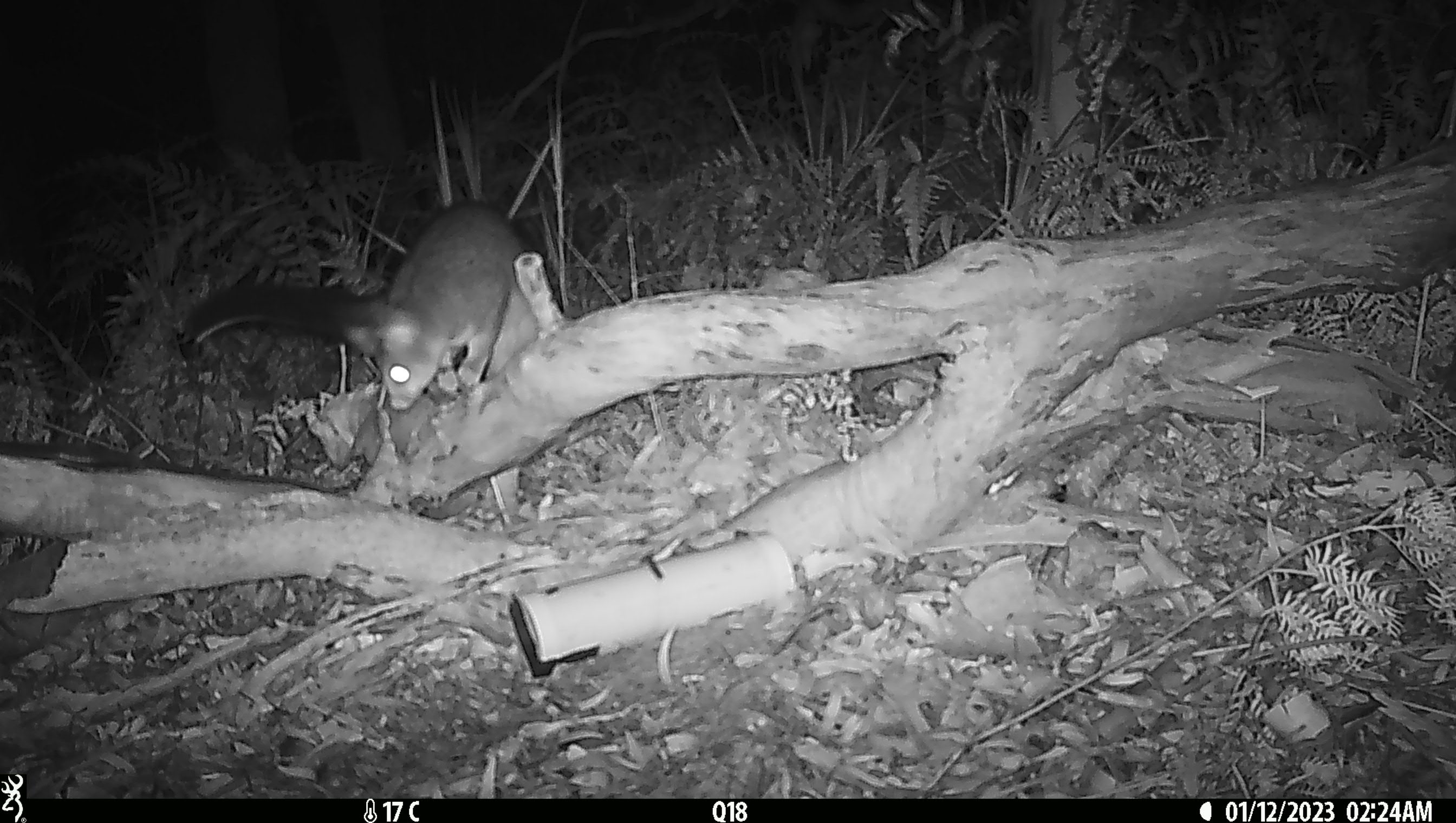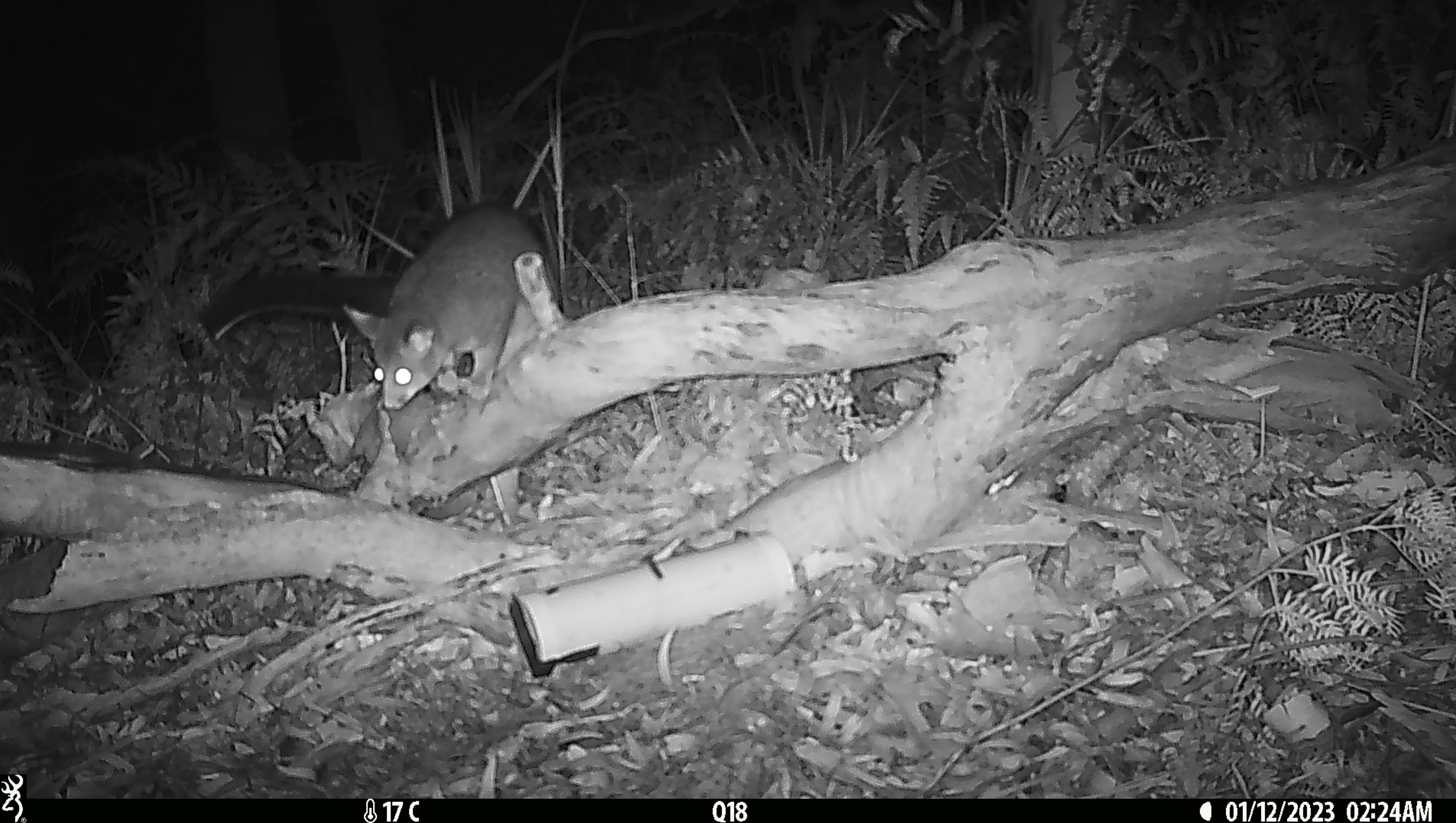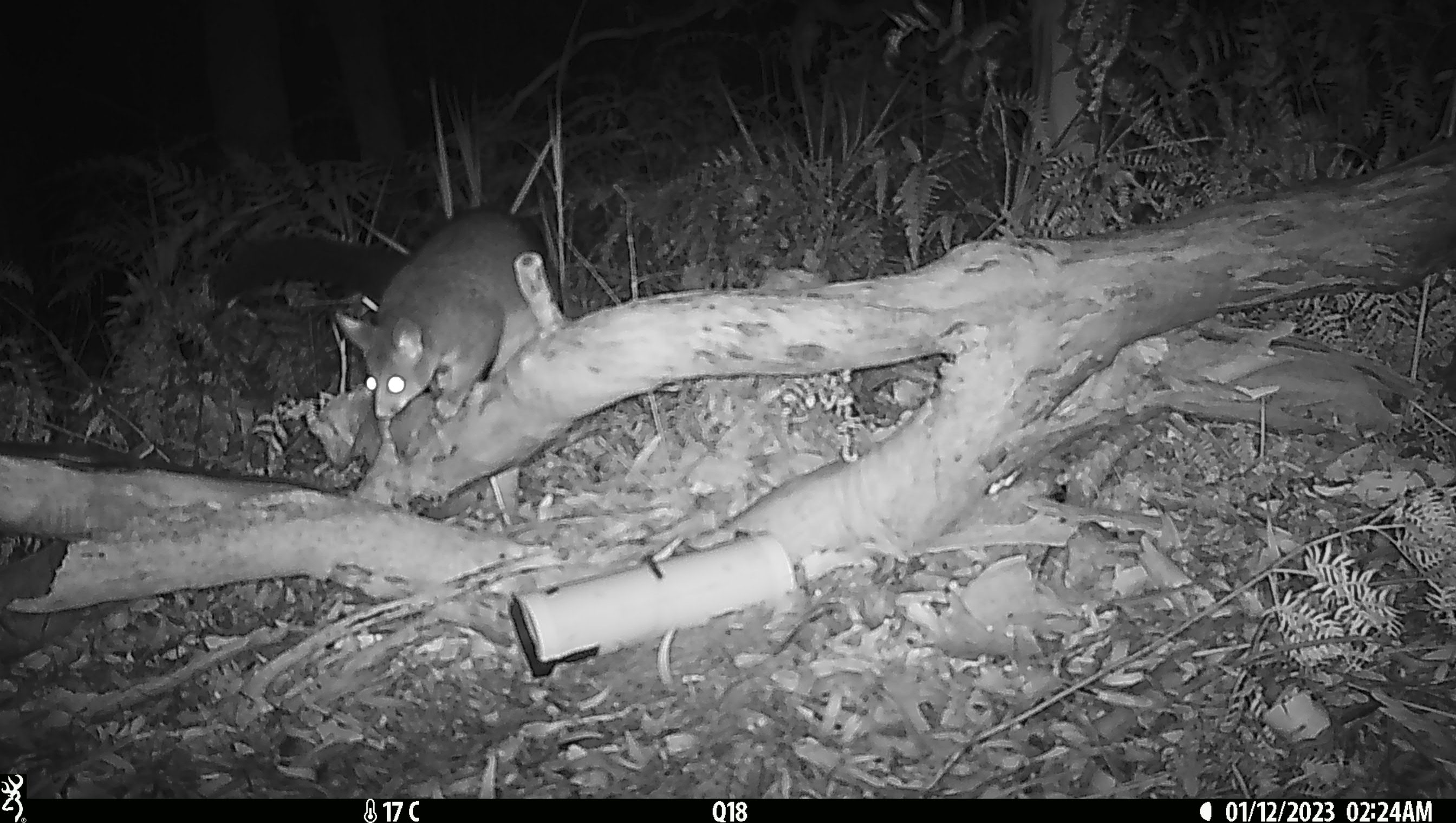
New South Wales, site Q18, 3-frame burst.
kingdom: Animalia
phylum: Chordata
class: Mammalia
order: Diprotodontia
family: Phalangeridae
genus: Trichosurus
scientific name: Trichosurus vulpecula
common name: common brushtail possum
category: possum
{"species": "possum (common brushtail possum) (Trichosurus vulpecula)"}